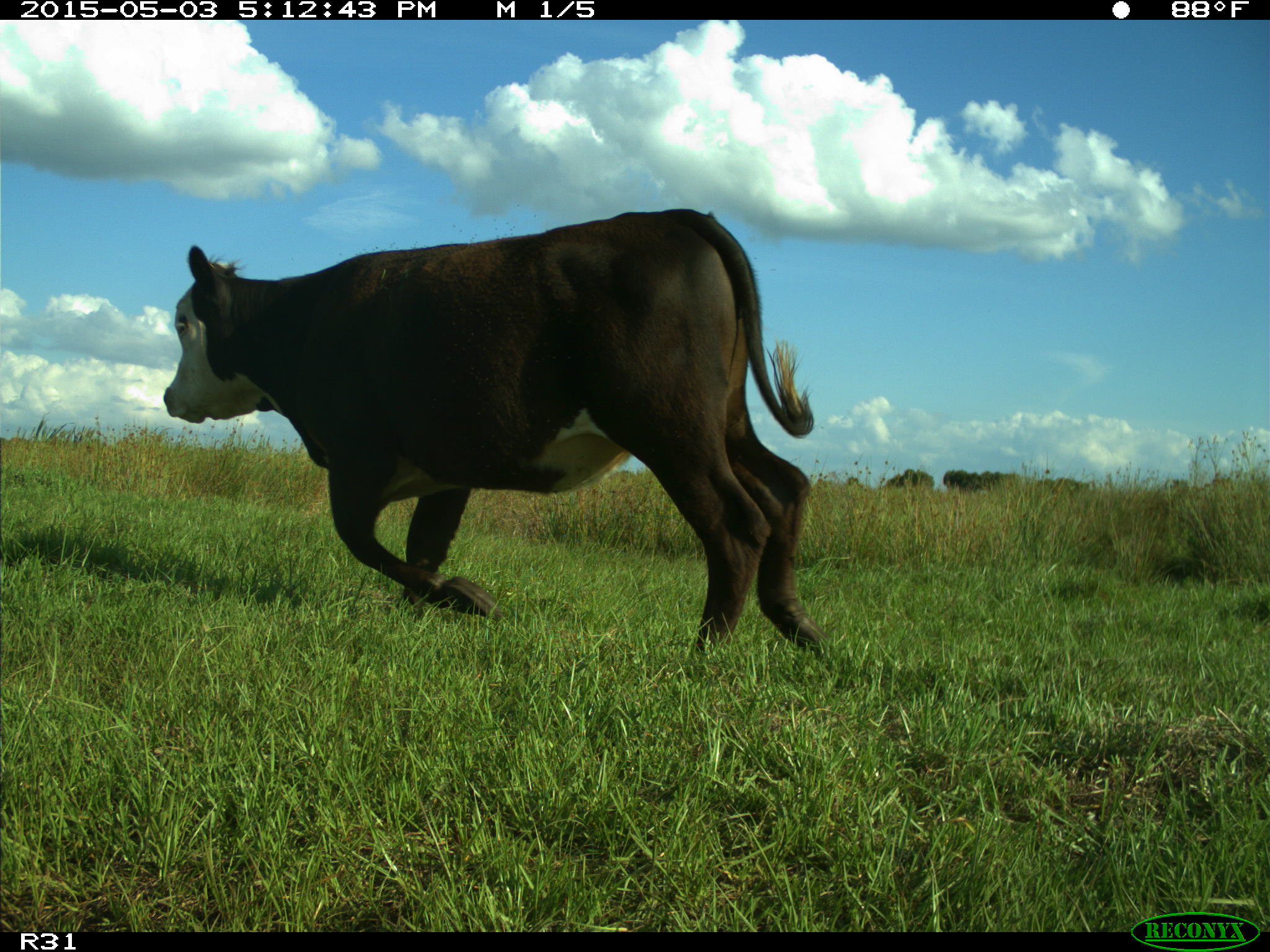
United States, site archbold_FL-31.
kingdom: Animalia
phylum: Chordata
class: Mammalia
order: Artiodactyla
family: Bovidae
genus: Bos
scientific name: Bos taurus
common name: domestic cow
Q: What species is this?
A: Bos taurus (domestic cow).